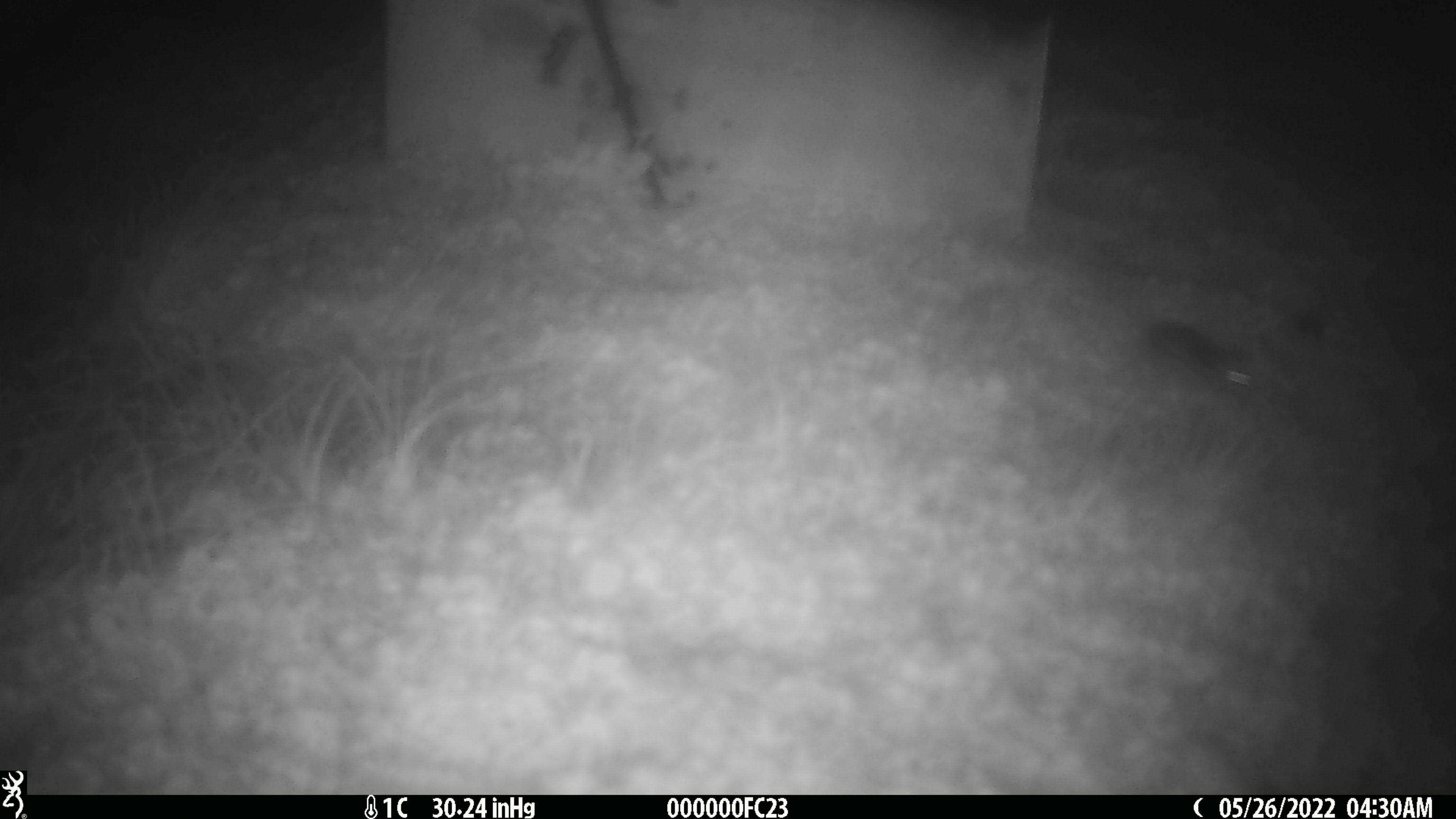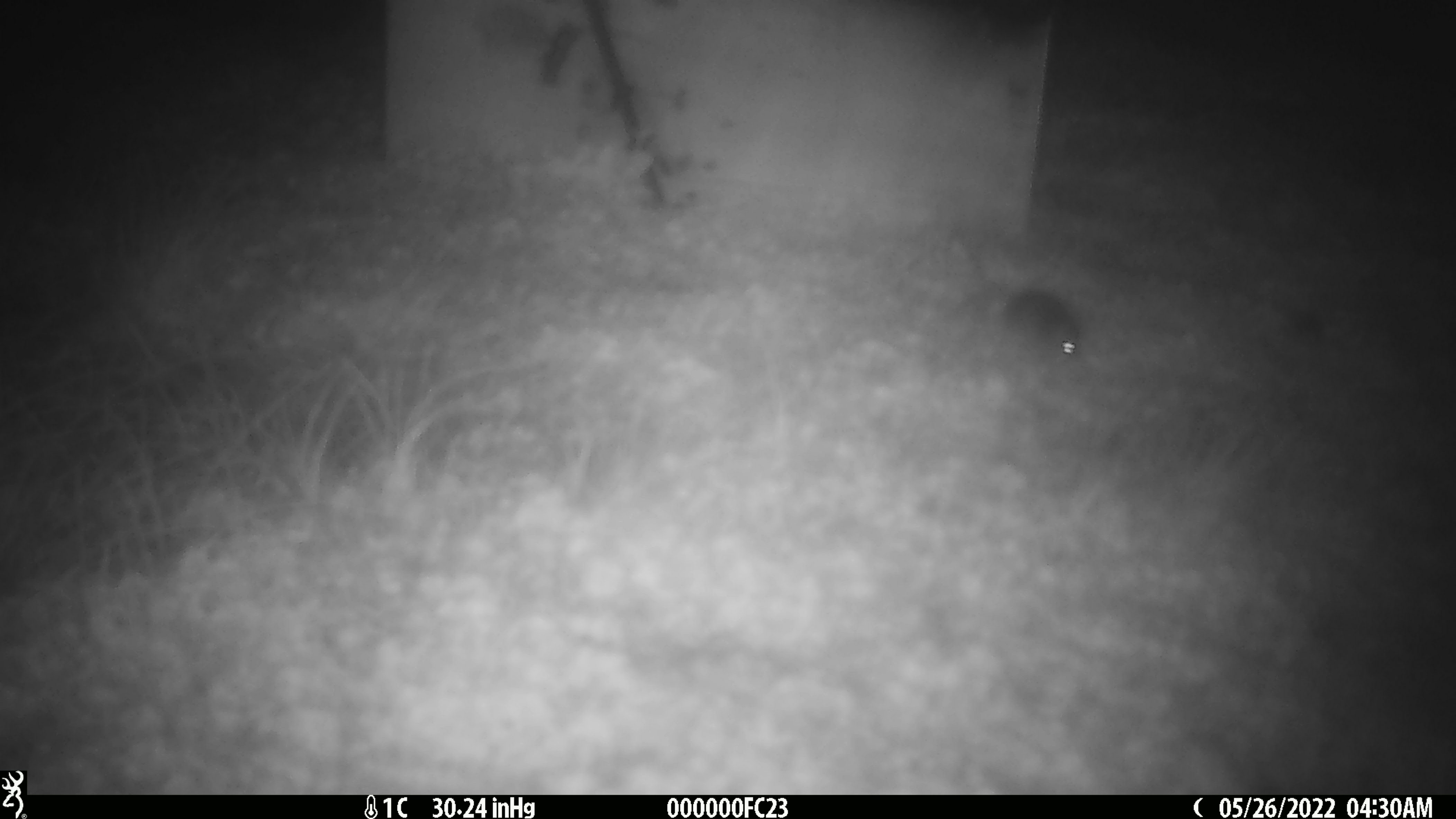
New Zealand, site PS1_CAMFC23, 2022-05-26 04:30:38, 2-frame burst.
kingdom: Animalia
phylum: Chordata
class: Mammalia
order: Rodentia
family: Muridae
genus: Mus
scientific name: Mus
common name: mouse